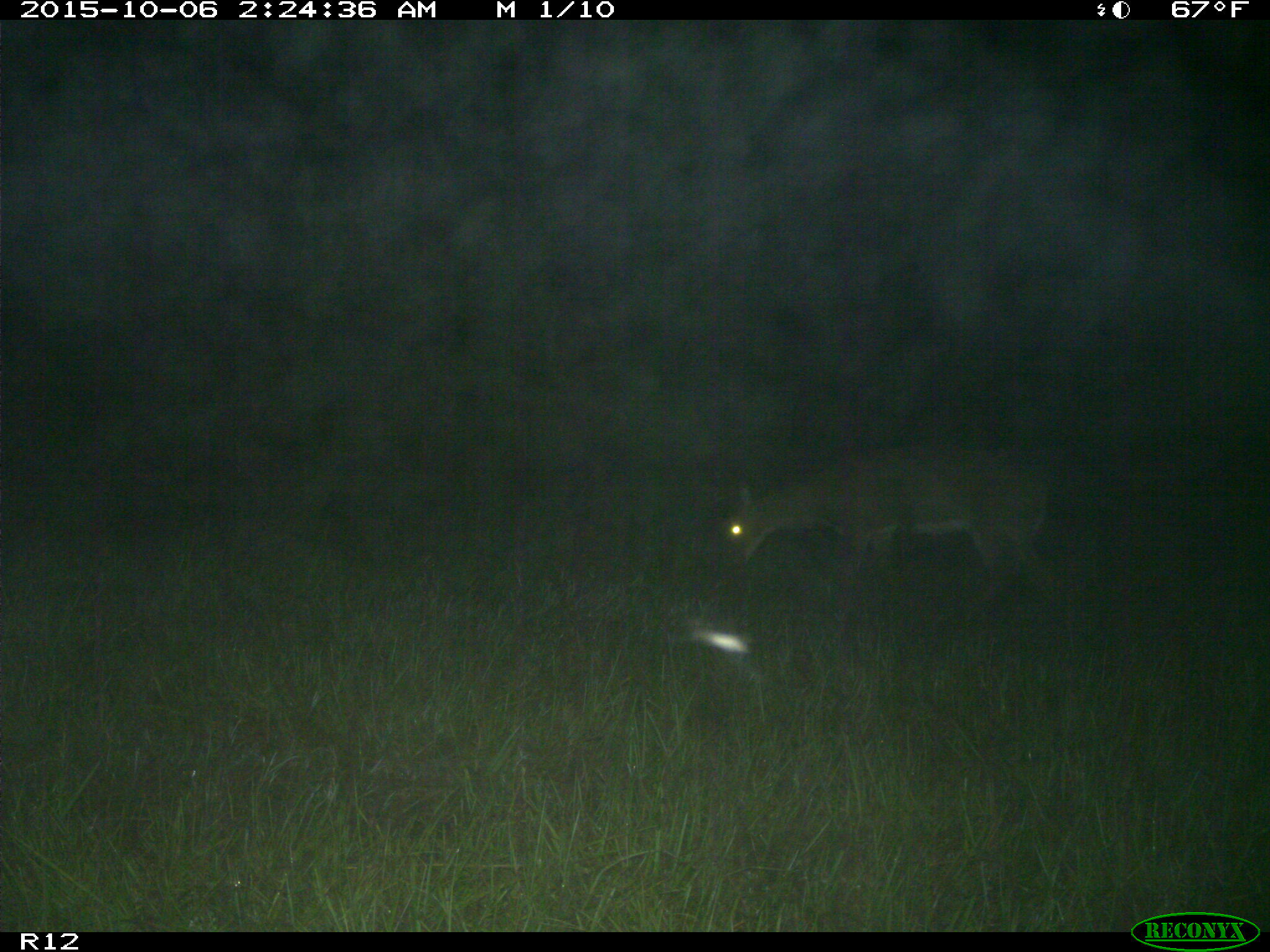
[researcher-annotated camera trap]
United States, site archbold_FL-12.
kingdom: Animalia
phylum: Chordata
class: Mammalia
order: Artiodactyla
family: Cervidae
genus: Odocoileus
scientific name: Odocoileus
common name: deer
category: unidentified deer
Unidentified deer (deer) (Odocoileus).